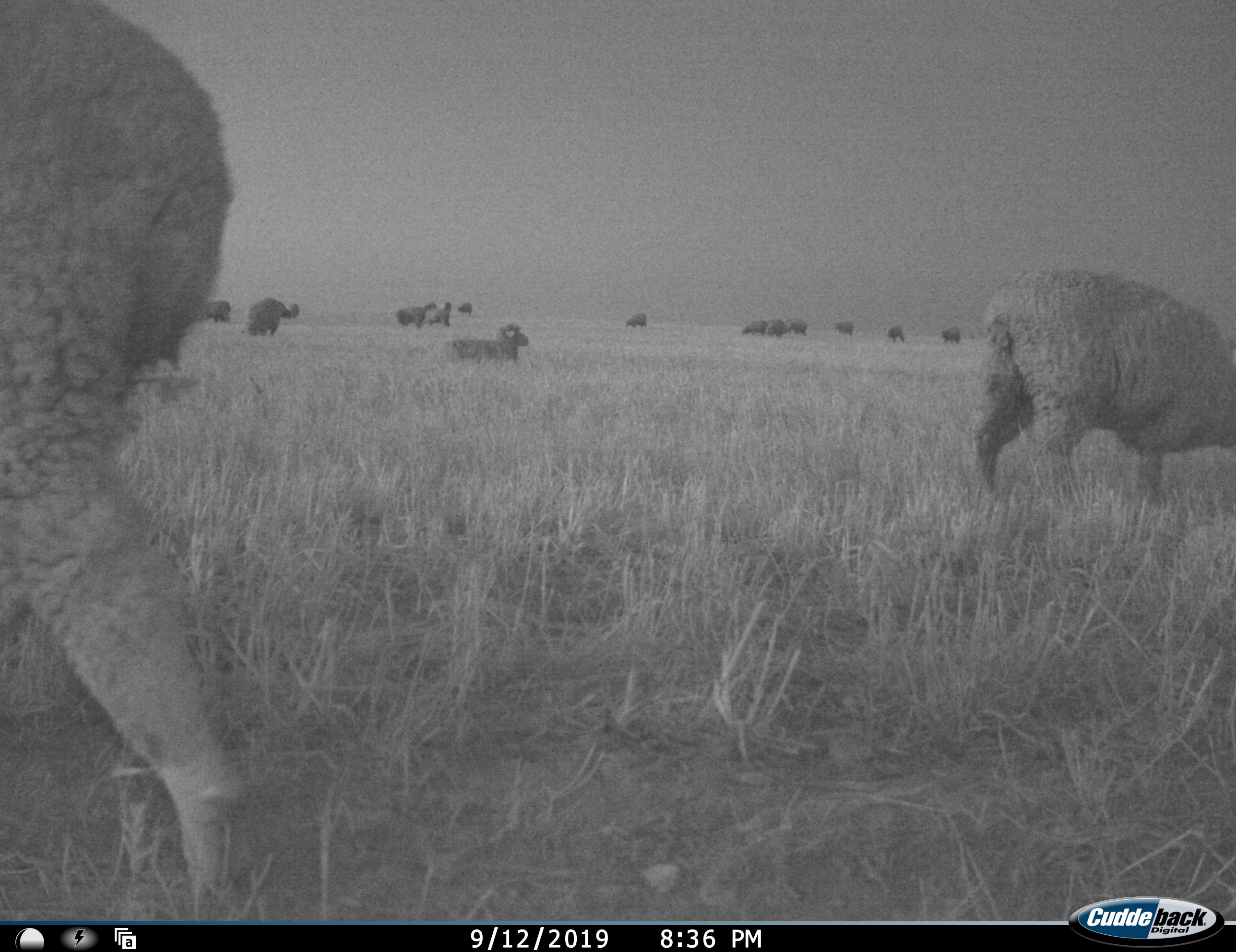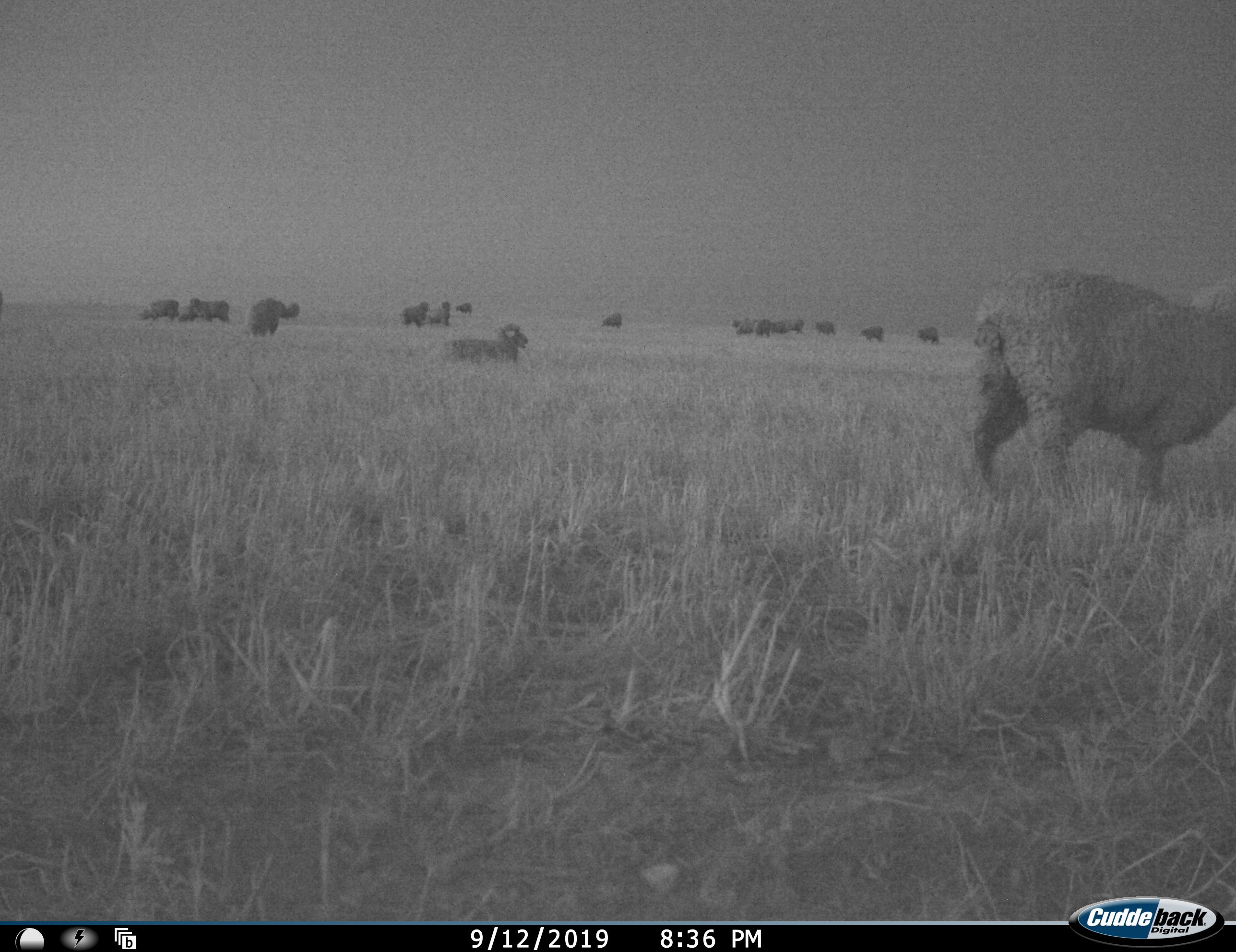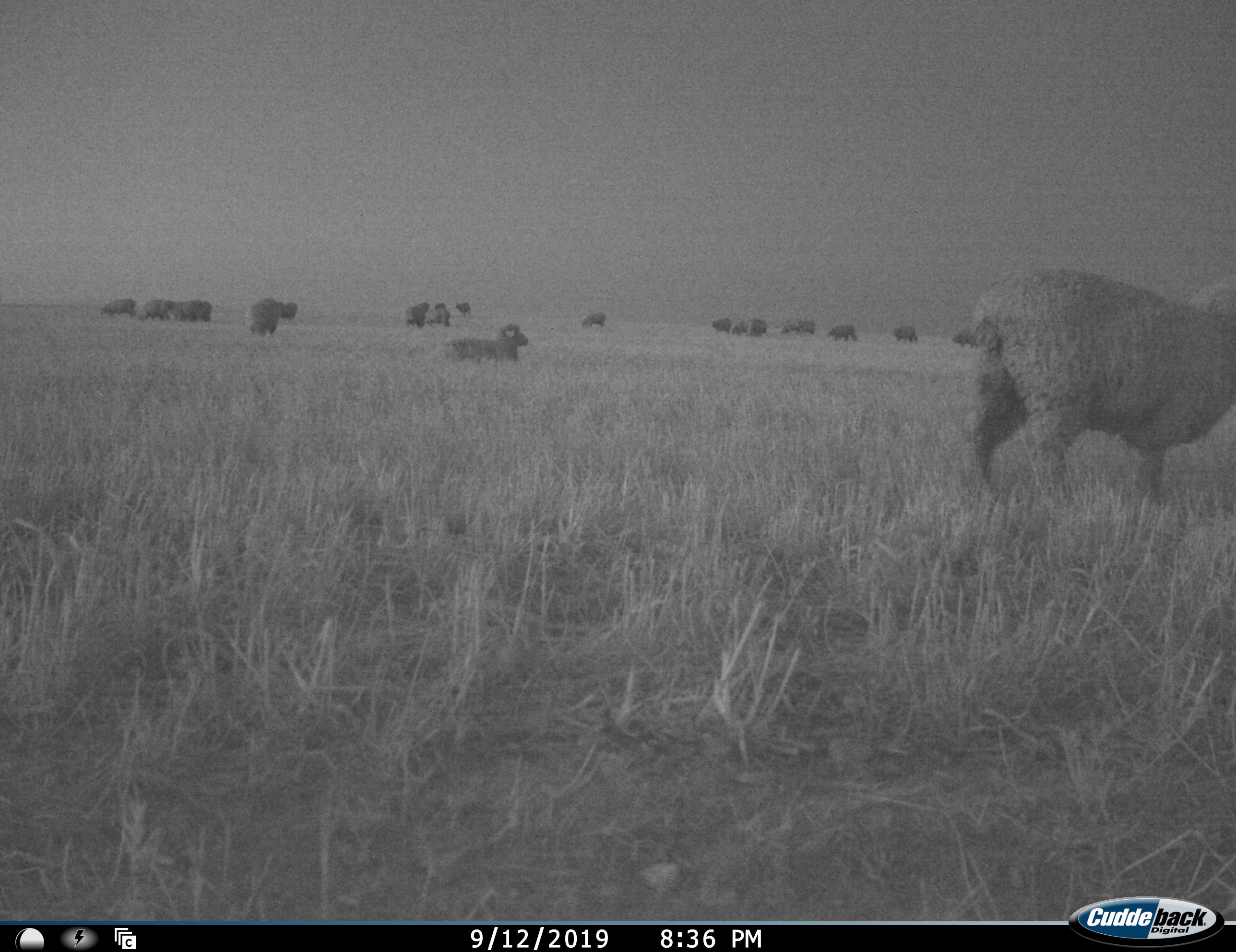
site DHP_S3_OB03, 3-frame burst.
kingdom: Animalia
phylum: Chordata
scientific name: Vertebrata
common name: domestic animal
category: domesticanimal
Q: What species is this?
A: Domesticanimal (domestic animal) (Vertebrata).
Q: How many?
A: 11-50.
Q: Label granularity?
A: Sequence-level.